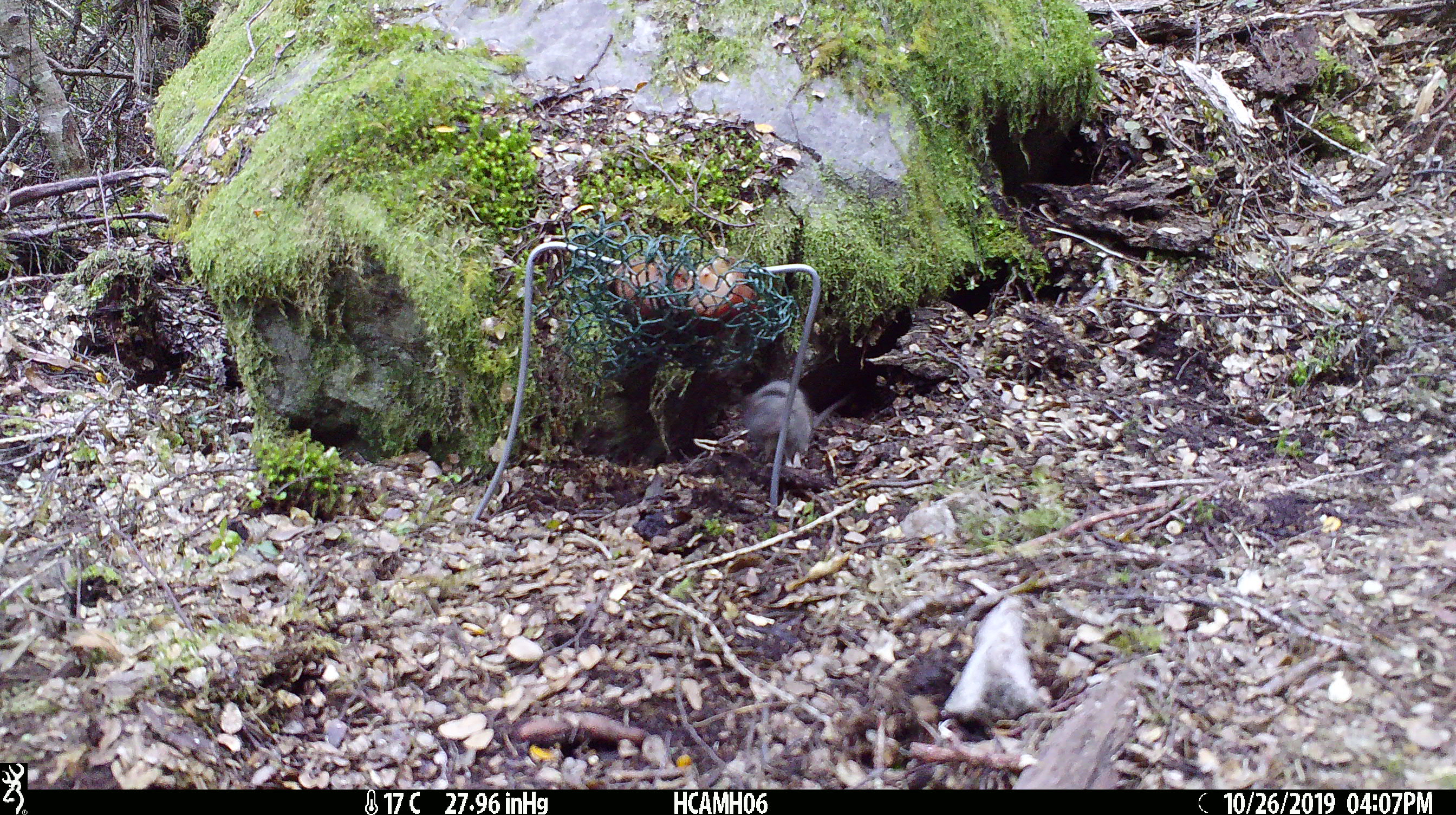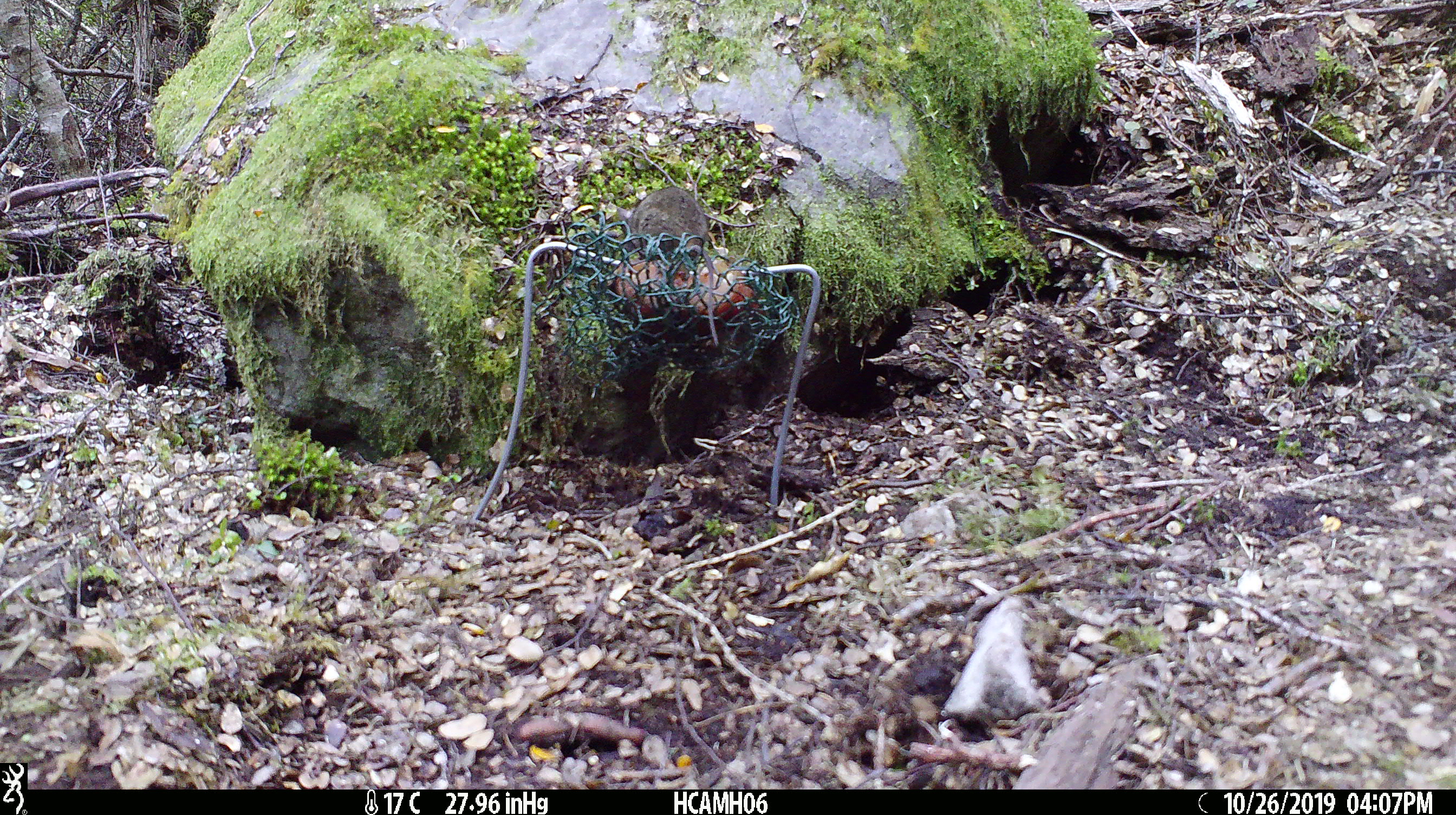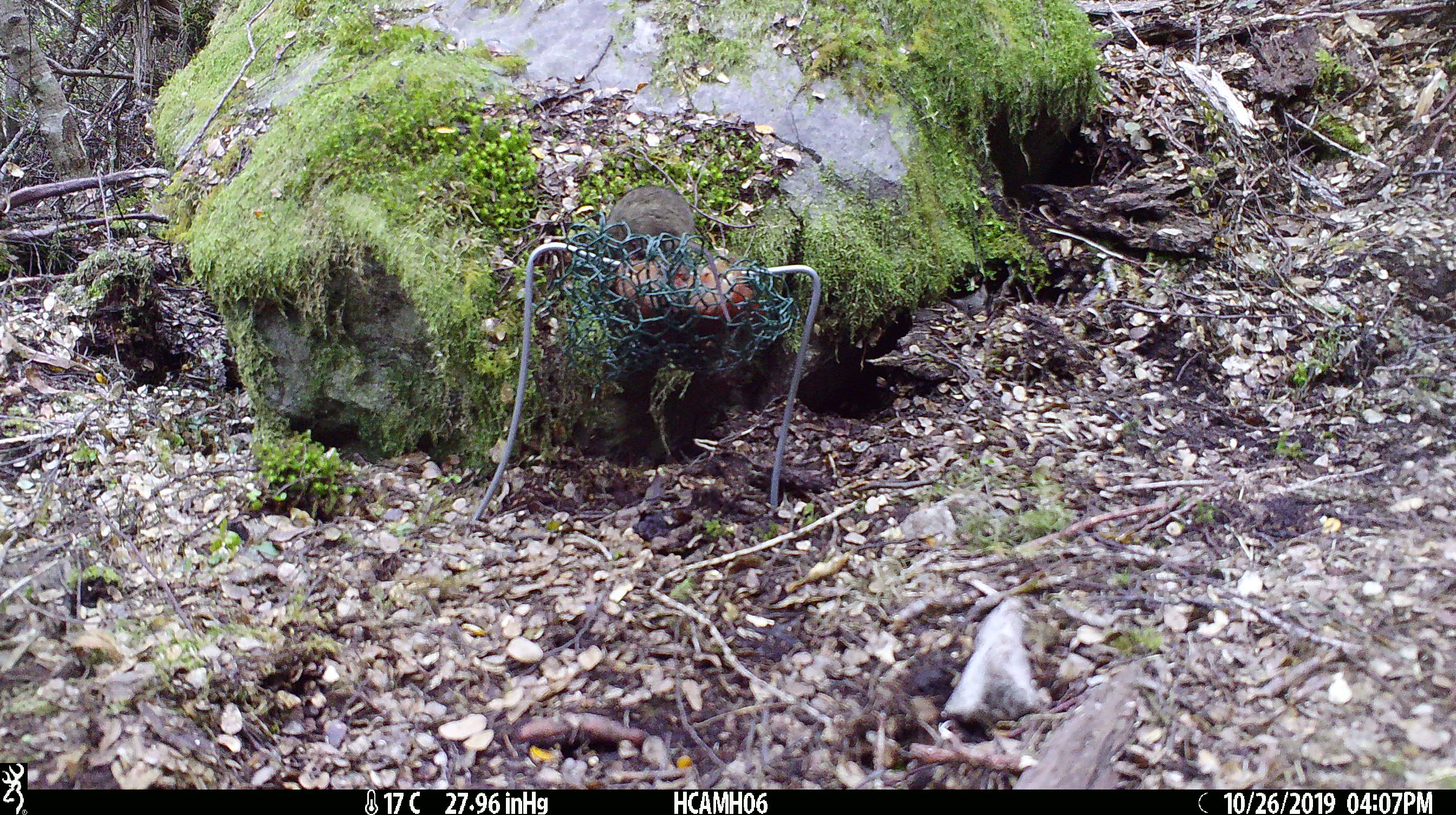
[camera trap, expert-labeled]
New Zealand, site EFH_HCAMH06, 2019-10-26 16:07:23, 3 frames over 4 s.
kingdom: Animalia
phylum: Chordata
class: Mammalia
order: Rodentia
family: Muridae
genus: Mus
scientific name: Mus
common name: mouse